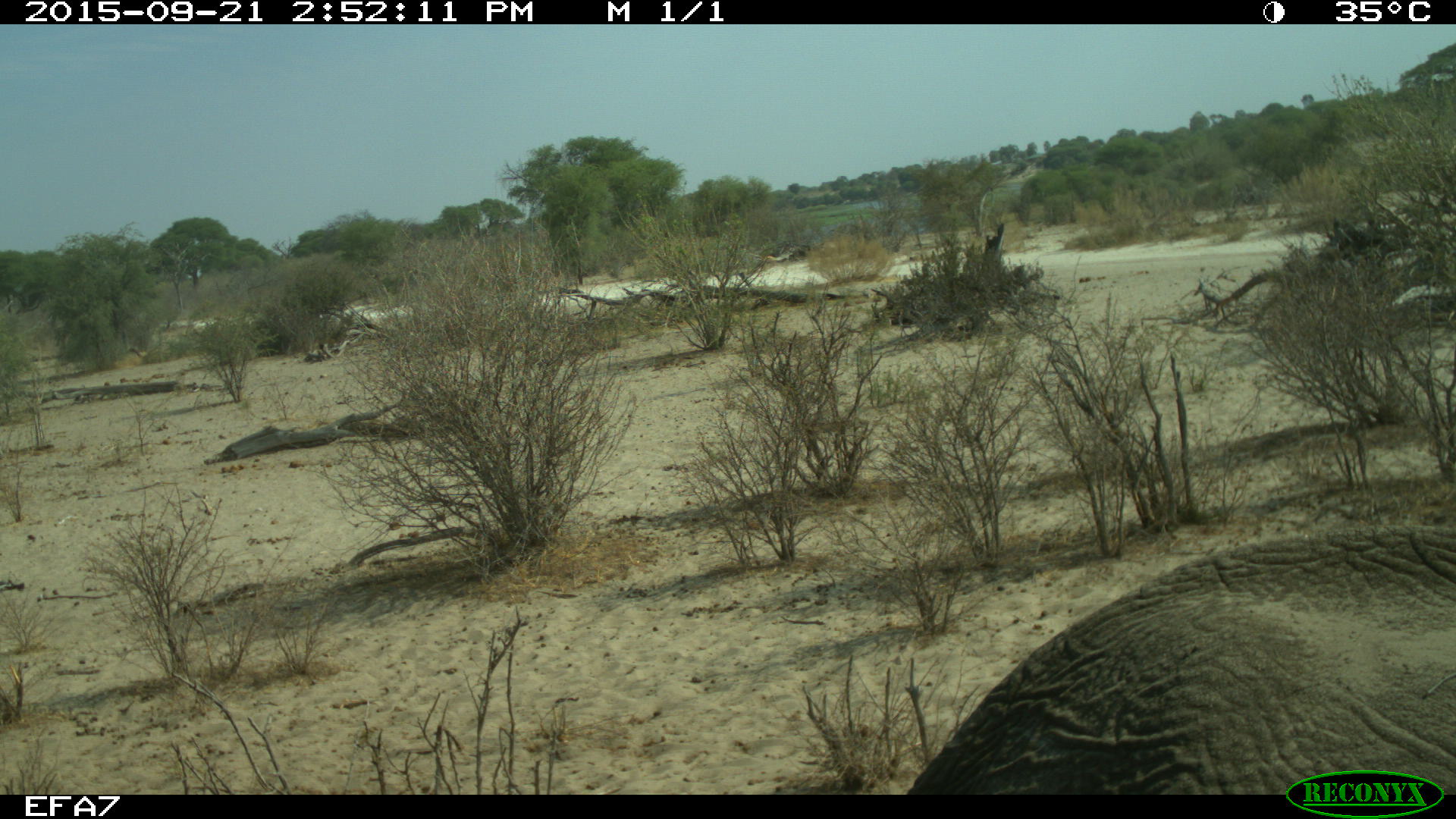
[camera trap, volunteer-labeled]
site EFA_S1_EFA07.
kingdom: Animalia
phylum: Chordata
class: Mammalia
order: Proboscidea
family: Elephantidae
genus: Loxodonta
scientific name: Loxodonta africana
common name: african bush elephant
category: elephant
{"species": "elephant (african bush elephant) (Loxodonta africana)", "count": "1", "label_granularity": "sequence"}